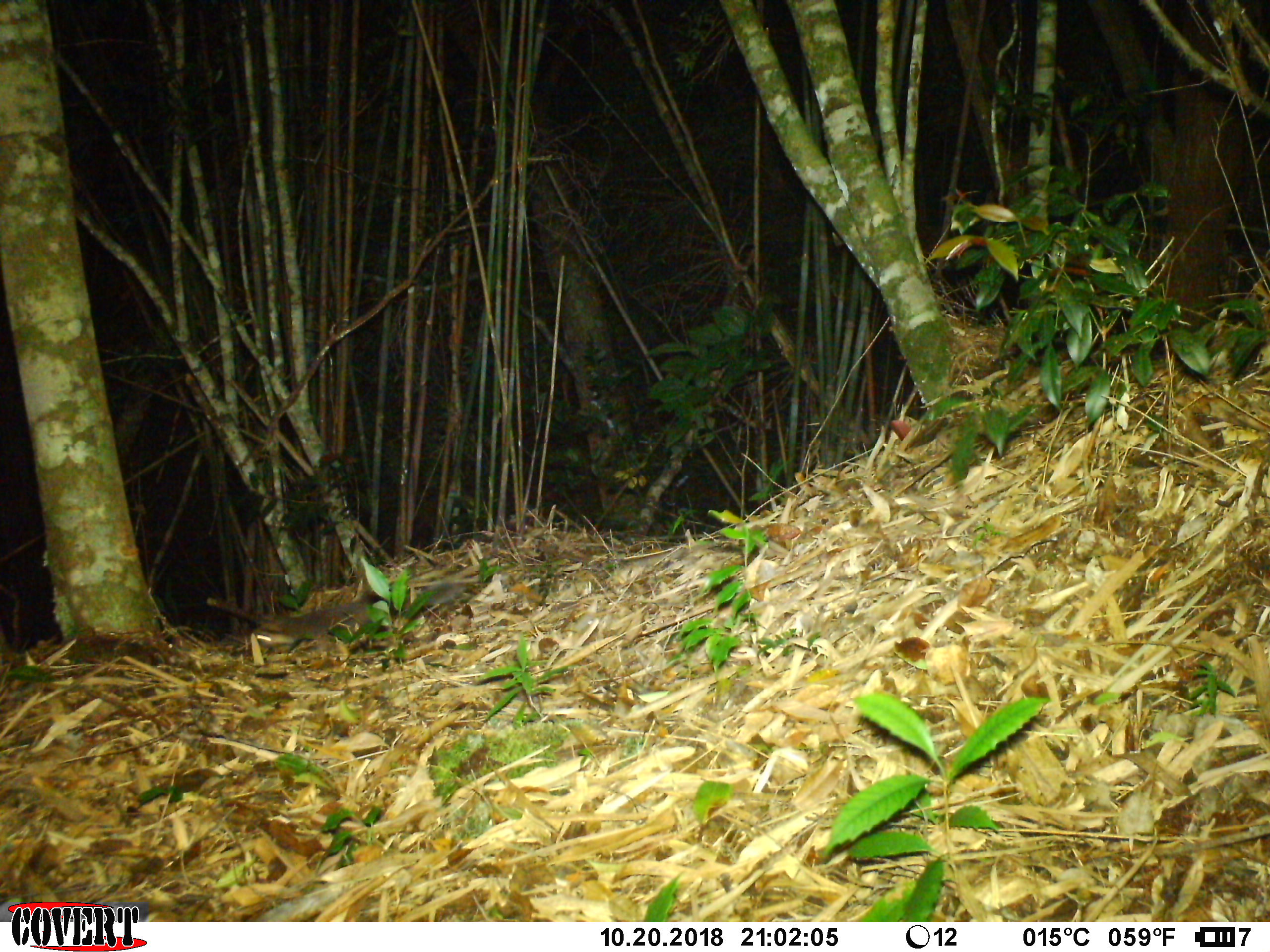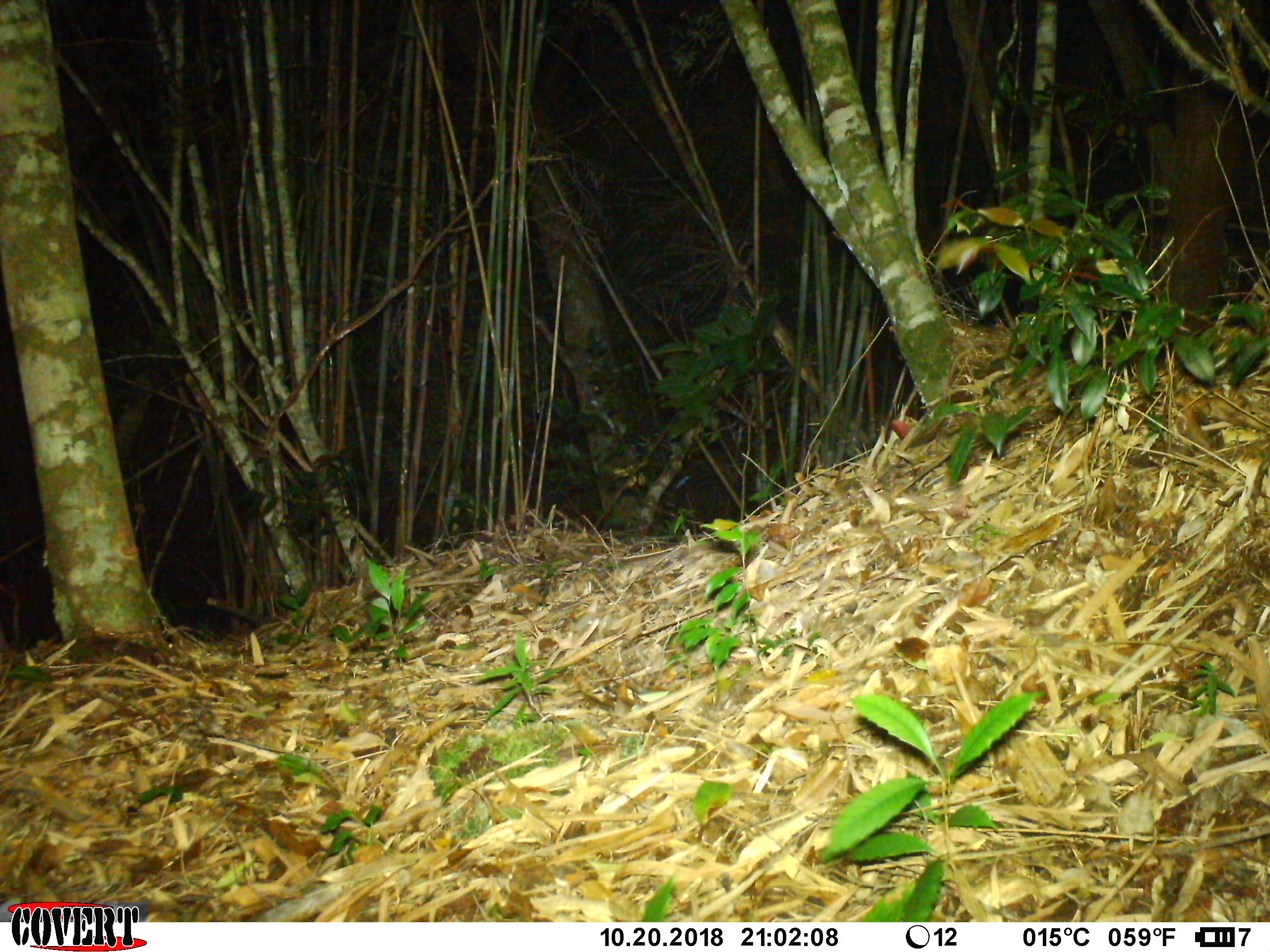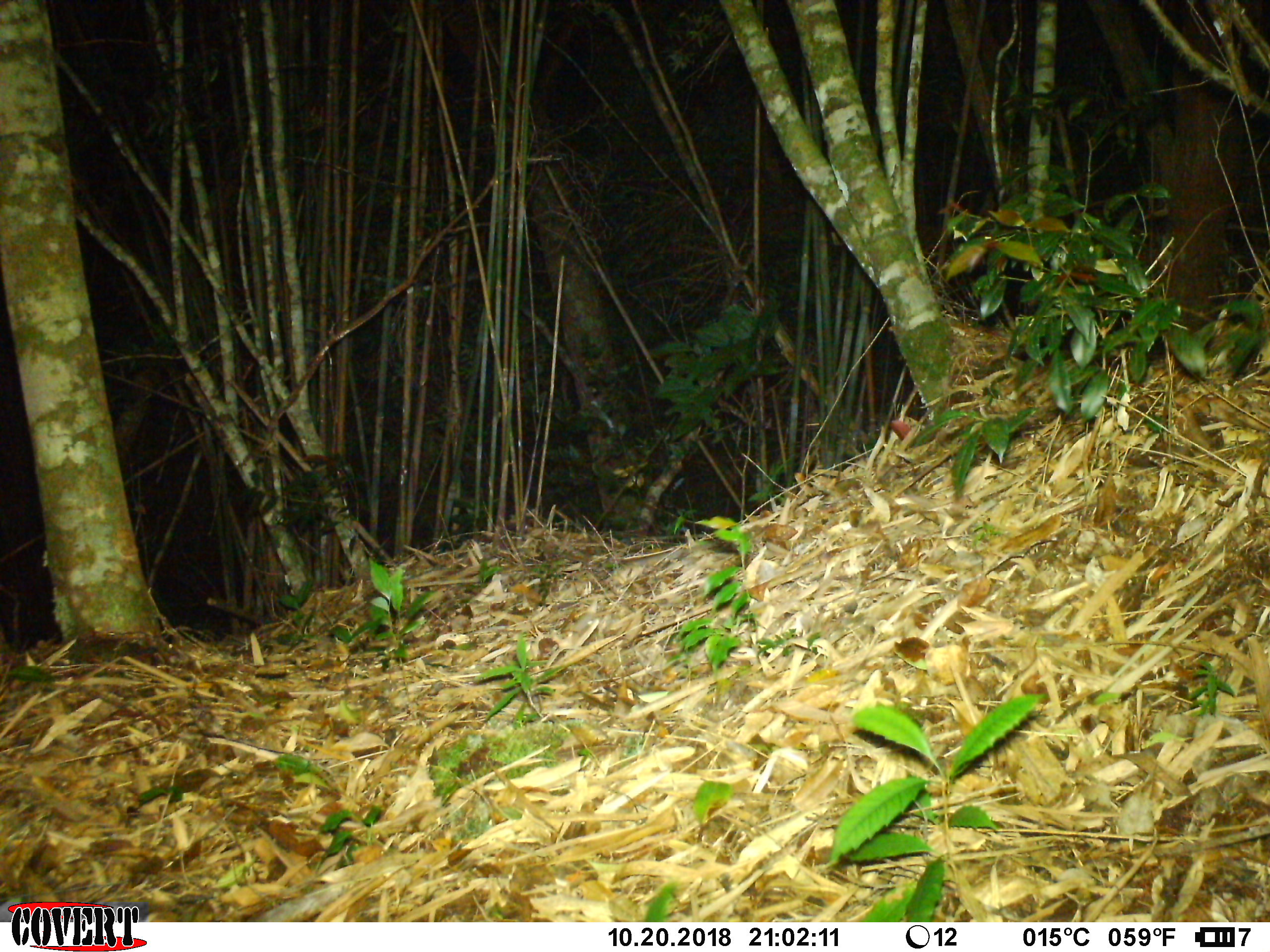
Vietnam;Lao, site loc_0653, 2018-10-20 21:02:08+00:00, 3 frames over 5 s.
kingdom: Animalia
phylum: Chordata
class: Mammalia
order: Carnivora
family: Mustelidae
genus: Melogale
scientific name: Melogale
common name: ferret badger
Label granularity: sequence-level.